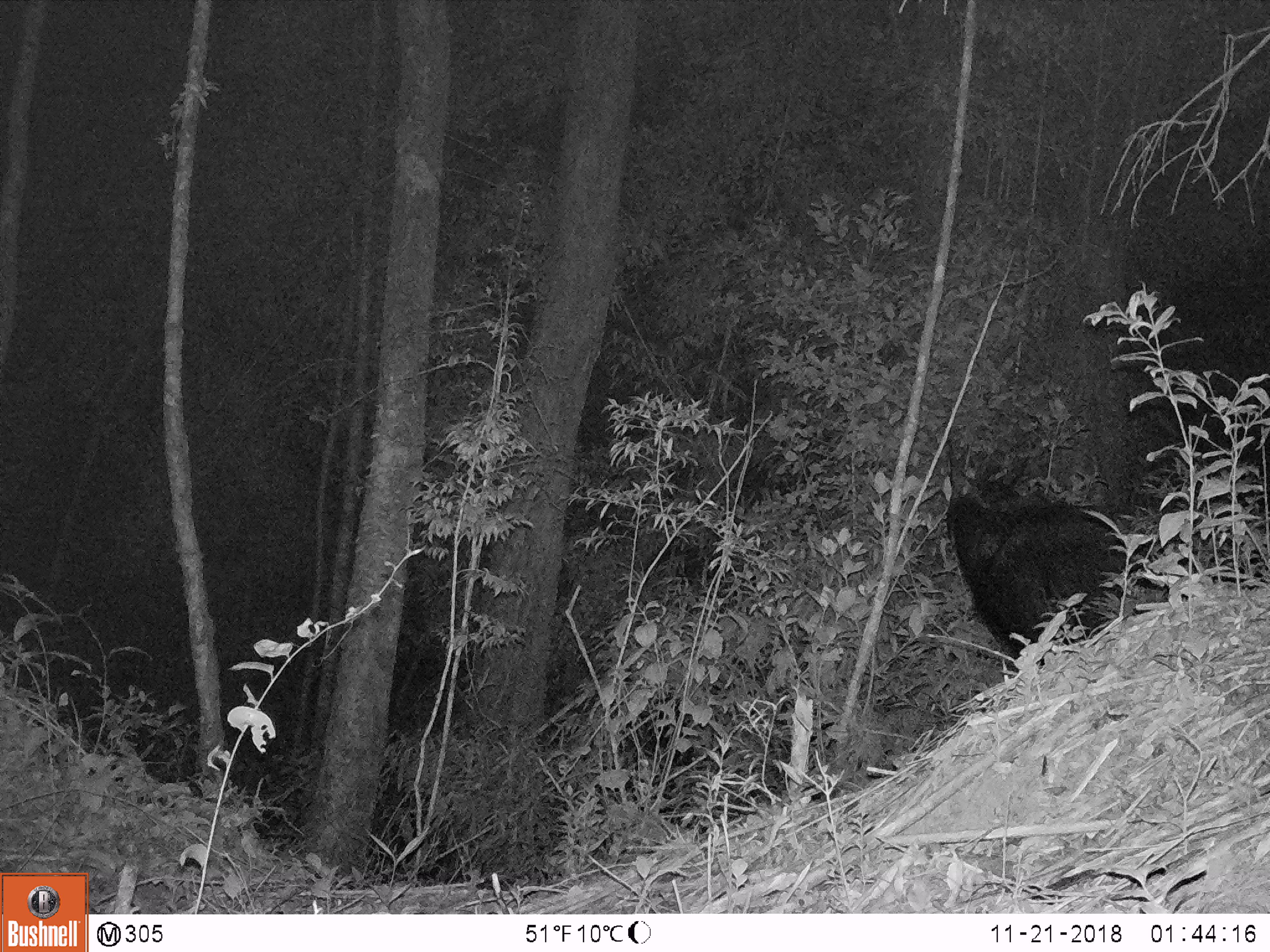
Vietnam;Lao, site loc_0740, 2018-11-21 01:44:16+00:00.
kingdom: Animalia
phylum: Chordata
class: Mammalia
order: Artiodactyla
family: Bovidae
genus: Capricornis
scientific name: Capricornis sumatraensis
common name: chinese serow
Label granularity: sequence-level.